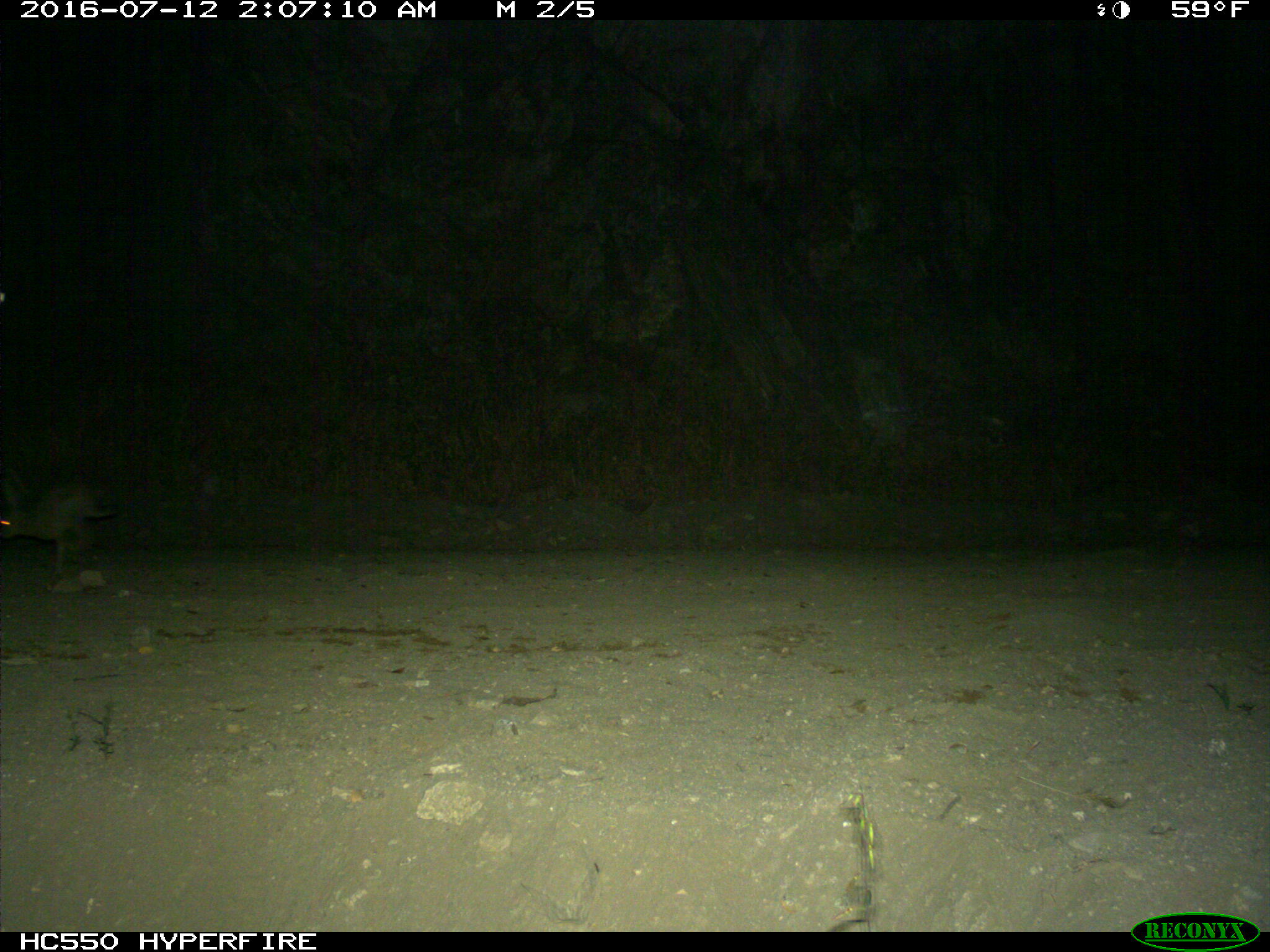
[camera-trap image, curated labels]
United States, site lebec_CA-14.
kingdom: Animalia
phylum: Chordata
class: Mammalia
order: Lagomorpha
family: Leporidae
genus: Lepus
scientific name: Lepus californicus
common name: black-tailed jackrabbit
Lepus californicus (black-tailed jackrabbit).